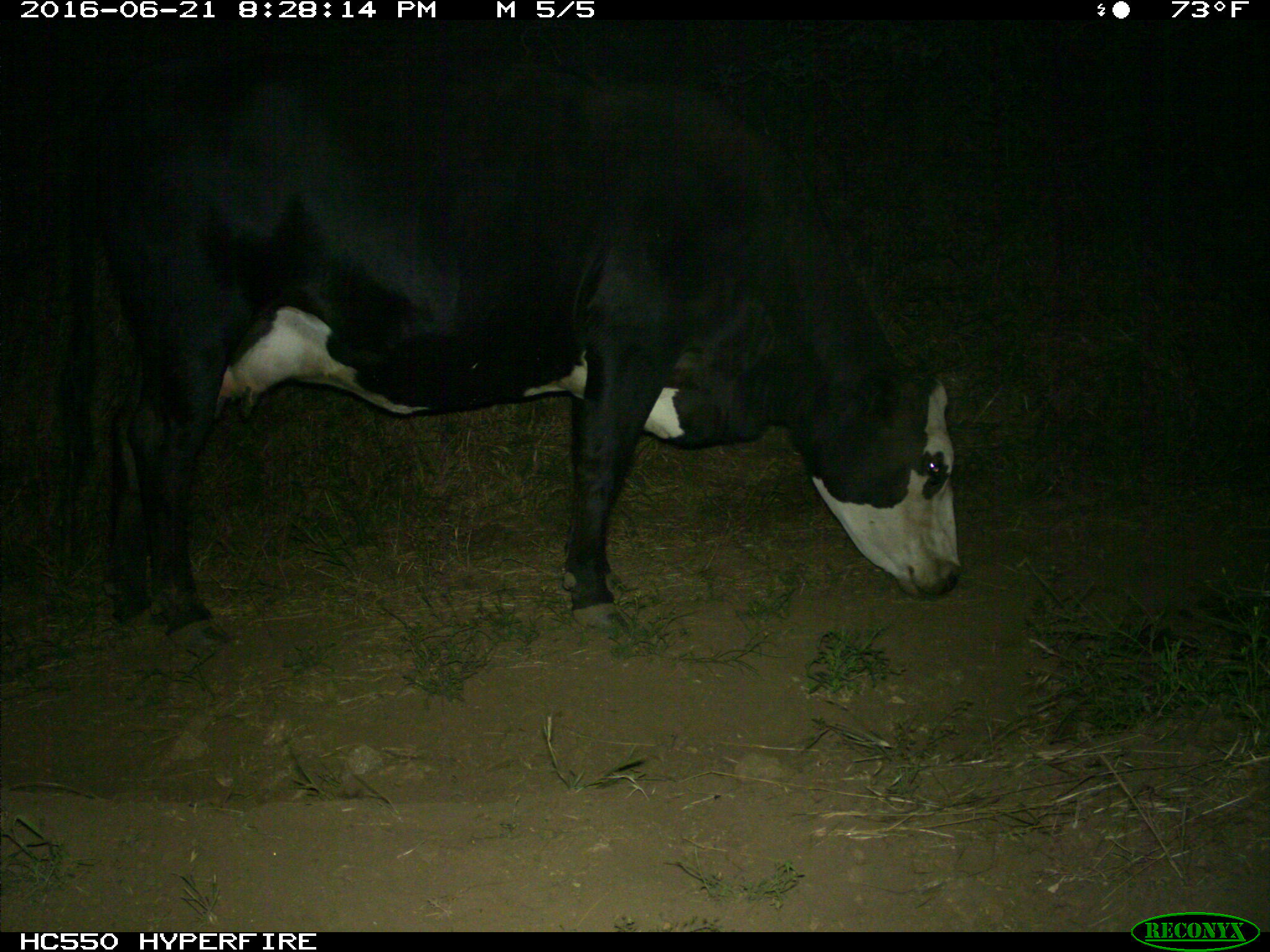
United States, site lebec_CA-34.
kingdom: Animalia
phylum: Chordata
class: Mammalia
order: Artiodactyla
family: Bovidae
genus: Bos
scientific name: Bos taurus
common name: domestic cow